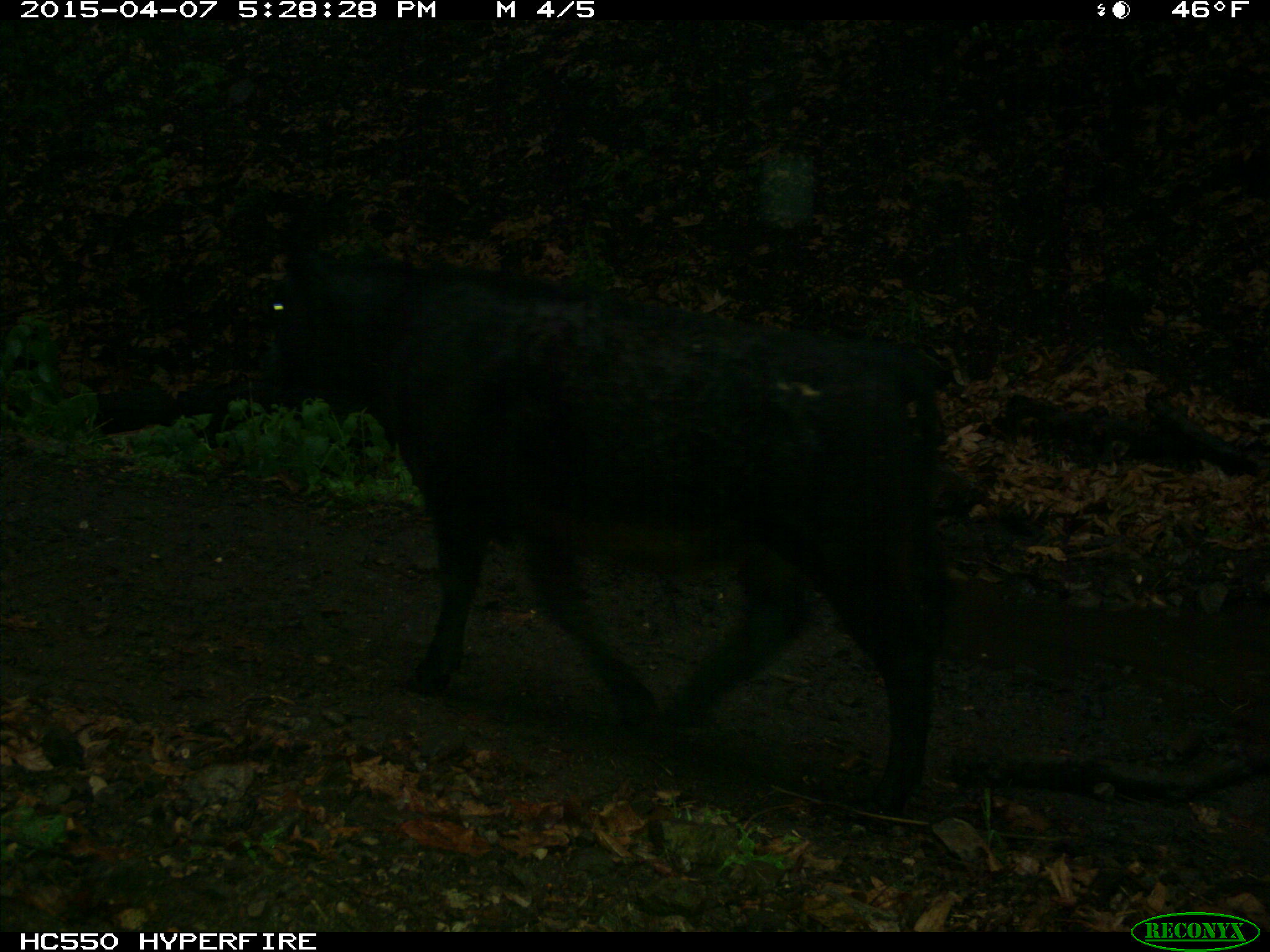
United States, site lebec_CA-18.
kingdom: Animalia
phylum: Chordata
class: Mammalia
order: Artiodactyla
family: Bovidae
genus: Bos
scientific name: Bos taurus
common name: domestic cow